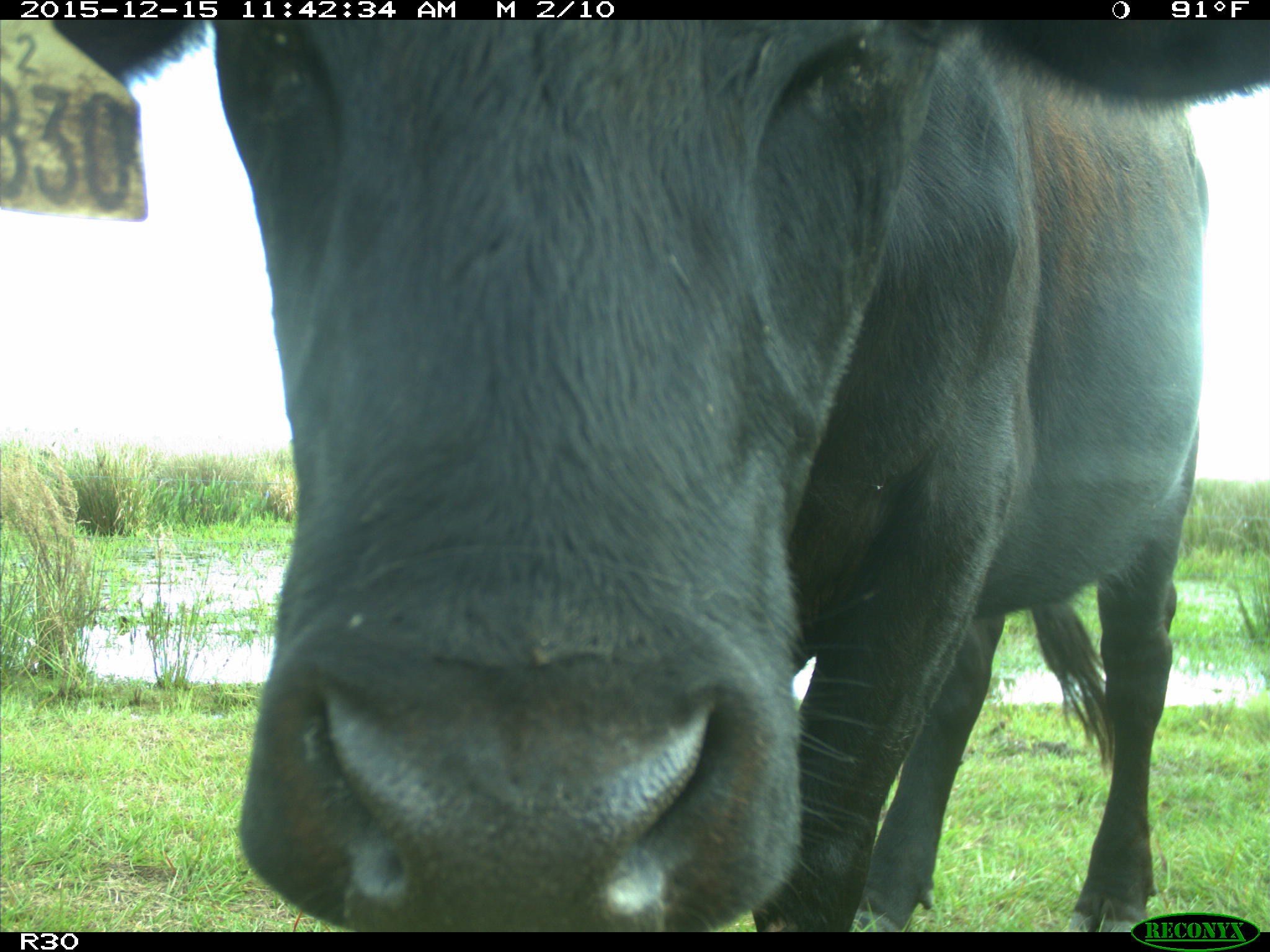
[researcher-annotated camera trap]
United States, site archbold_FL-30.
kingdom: Animalia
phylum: Chordata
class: Mammalia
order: Artiodactyla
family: Bovidae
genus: Bos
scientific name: Bos taurus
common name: domestic cow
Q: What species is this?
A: Bos taurus (domestic cow).